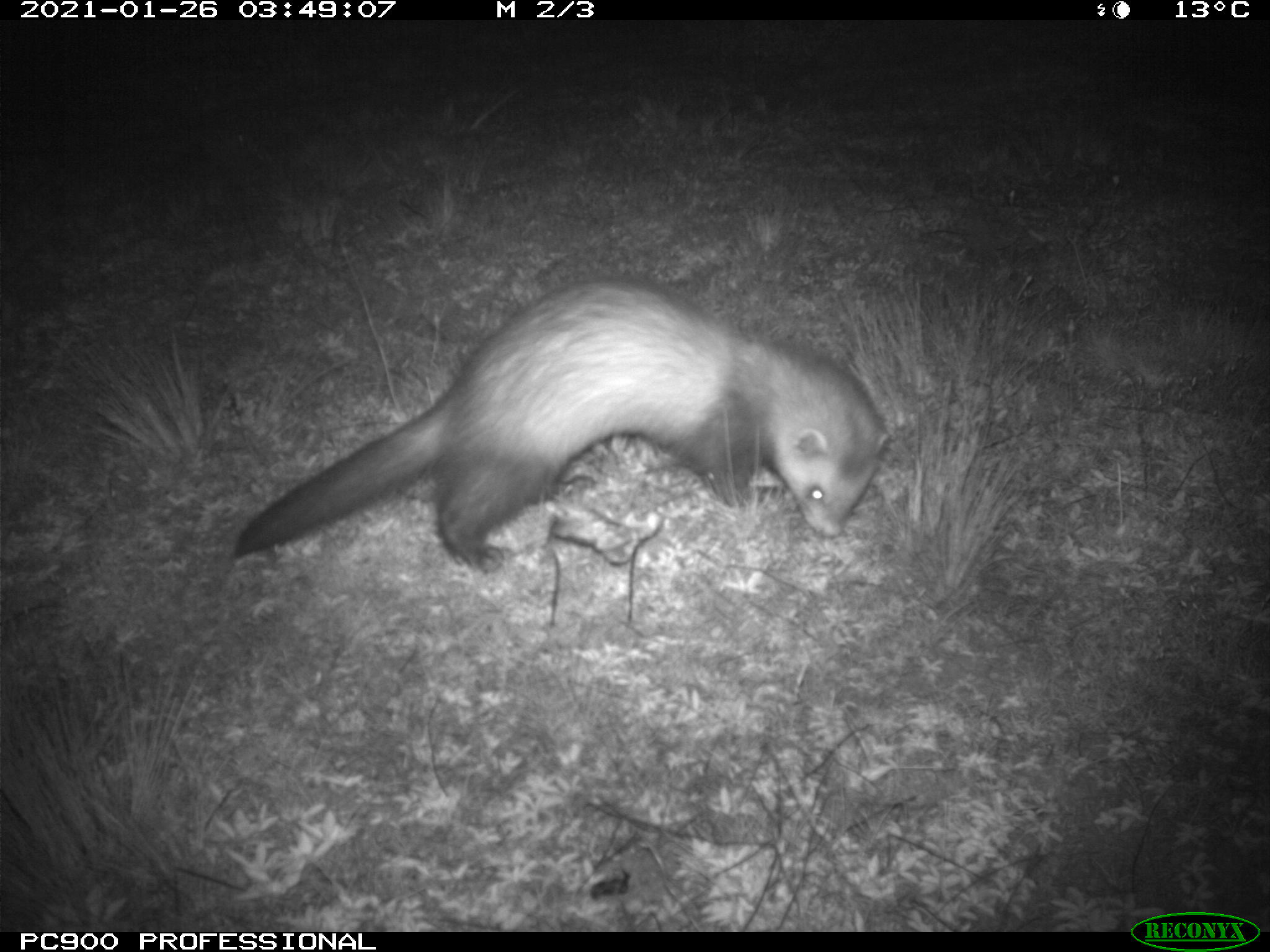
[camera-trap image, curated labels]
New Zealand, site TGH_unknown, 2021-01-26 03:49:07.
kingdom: Animalia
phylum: Chordata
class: Mammalia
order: Carnivora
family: Mustelidae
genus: Mustela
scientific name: Mustela furo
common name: ferret